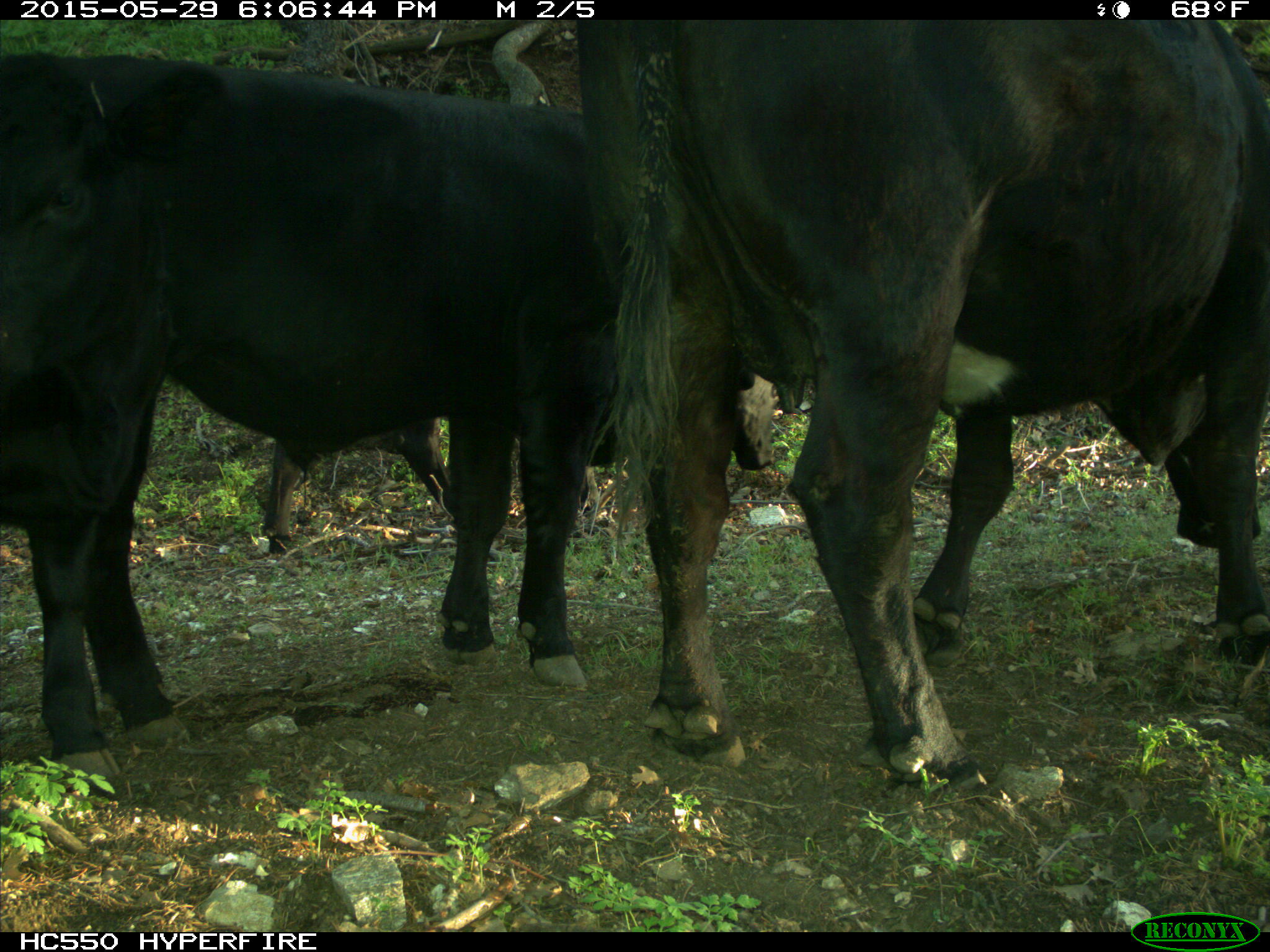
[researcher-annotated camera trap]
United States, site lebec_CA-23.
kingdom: Animalia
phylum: Chordata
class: Mammalia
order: Artiodactyla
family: Bovidae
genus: Bos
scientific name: Bos taurus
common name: domestic cow